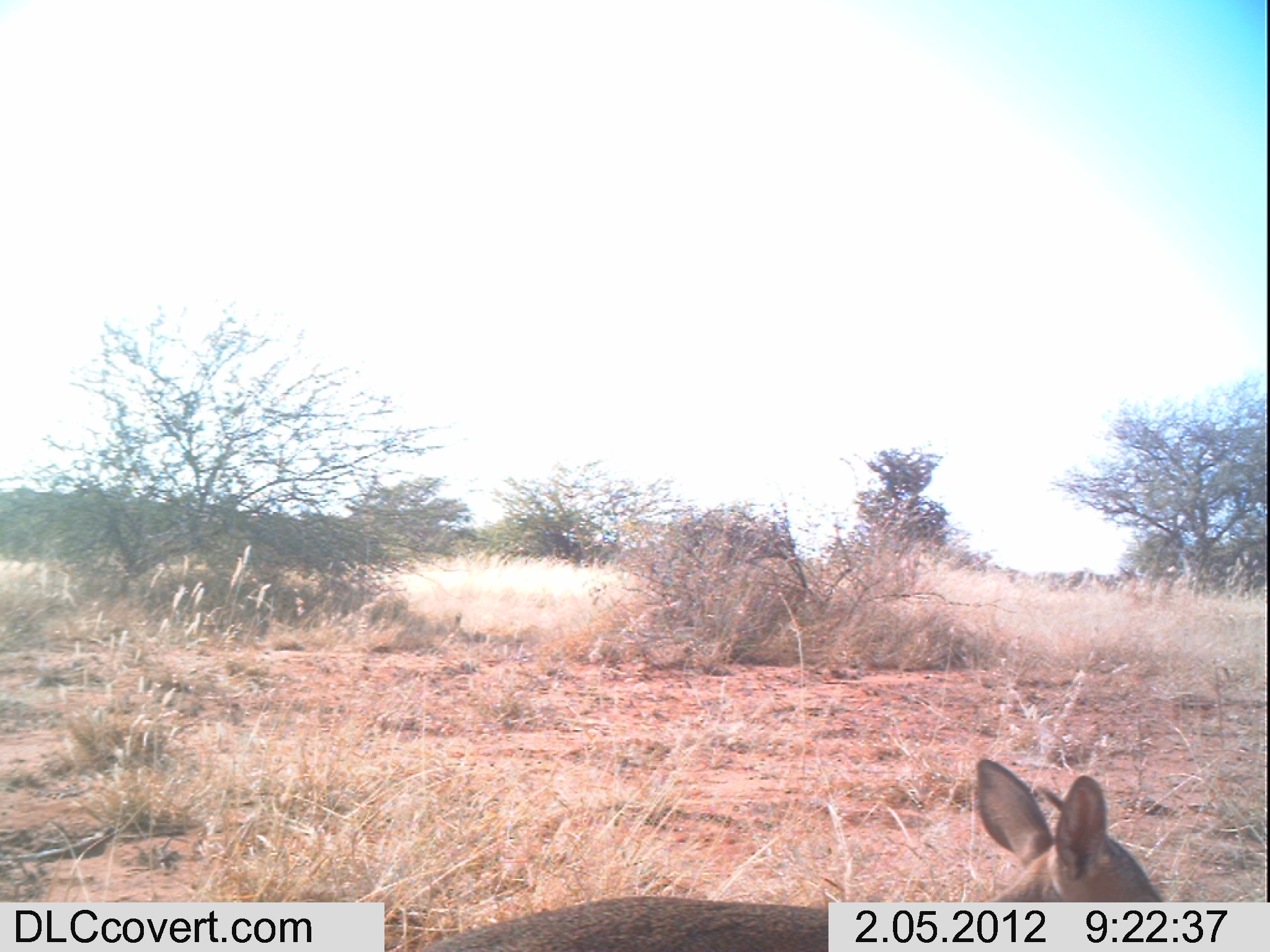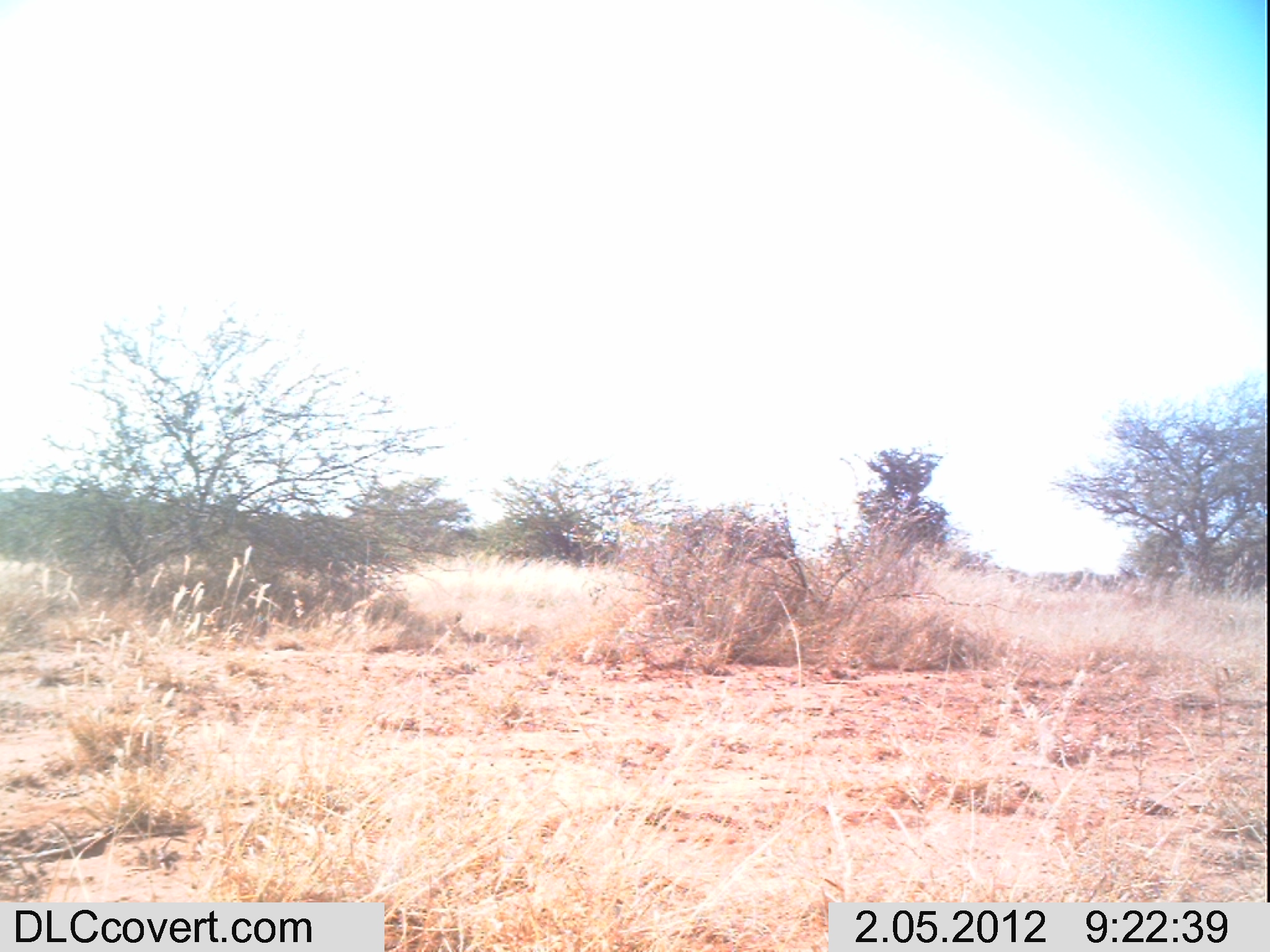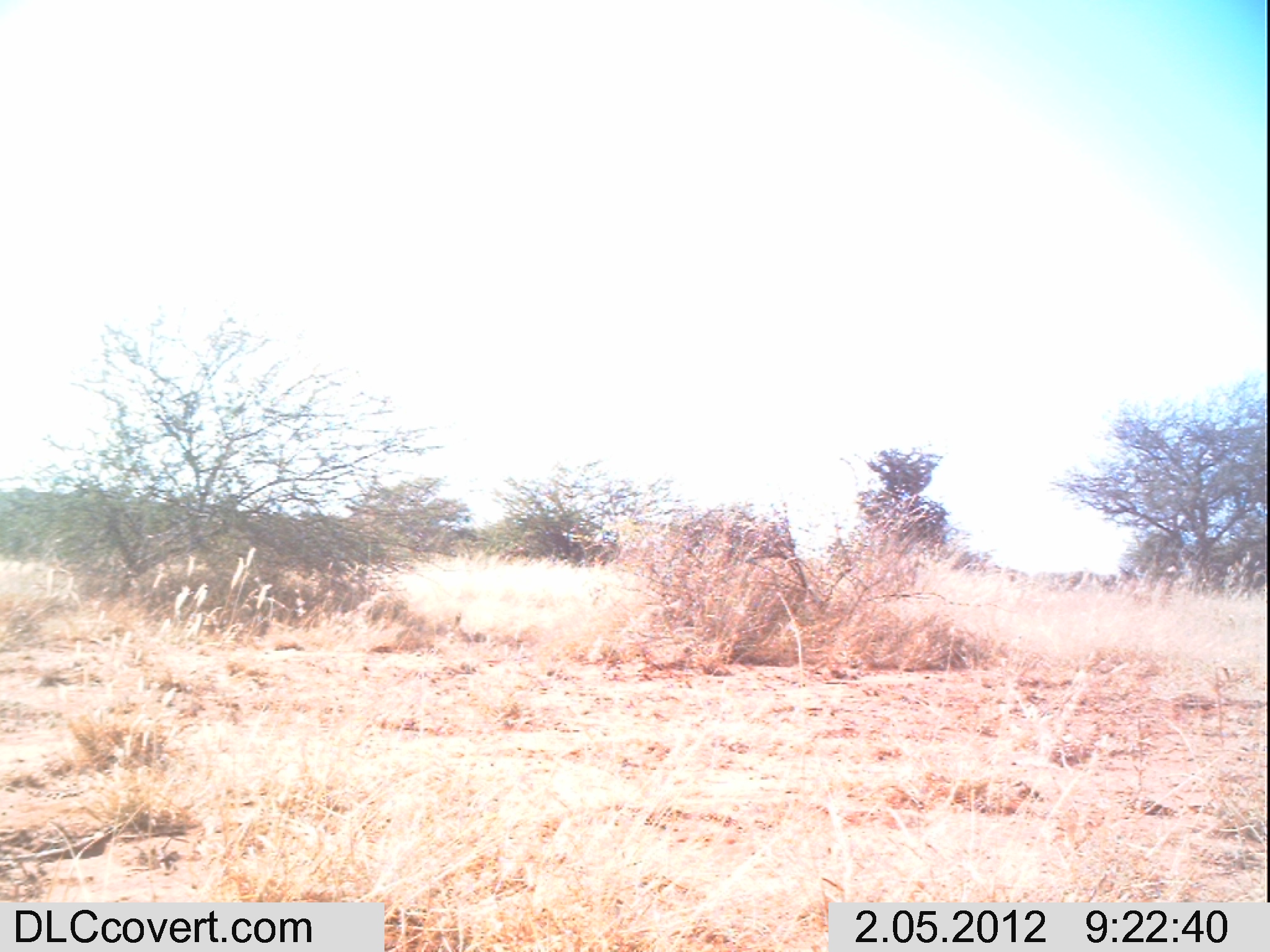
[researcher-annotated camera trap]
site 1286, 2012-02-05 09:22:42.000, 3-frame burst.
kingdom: Animalia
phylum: Chordata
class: Mammalia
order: Artiodactyla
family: Bovidae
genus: Madoqua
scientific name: Madoqua guentheri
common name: günther's dik-dik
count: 1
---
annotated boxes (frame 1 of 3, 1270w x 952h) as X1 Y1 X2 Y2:
madoqua guentheri: 415 754 1165 948